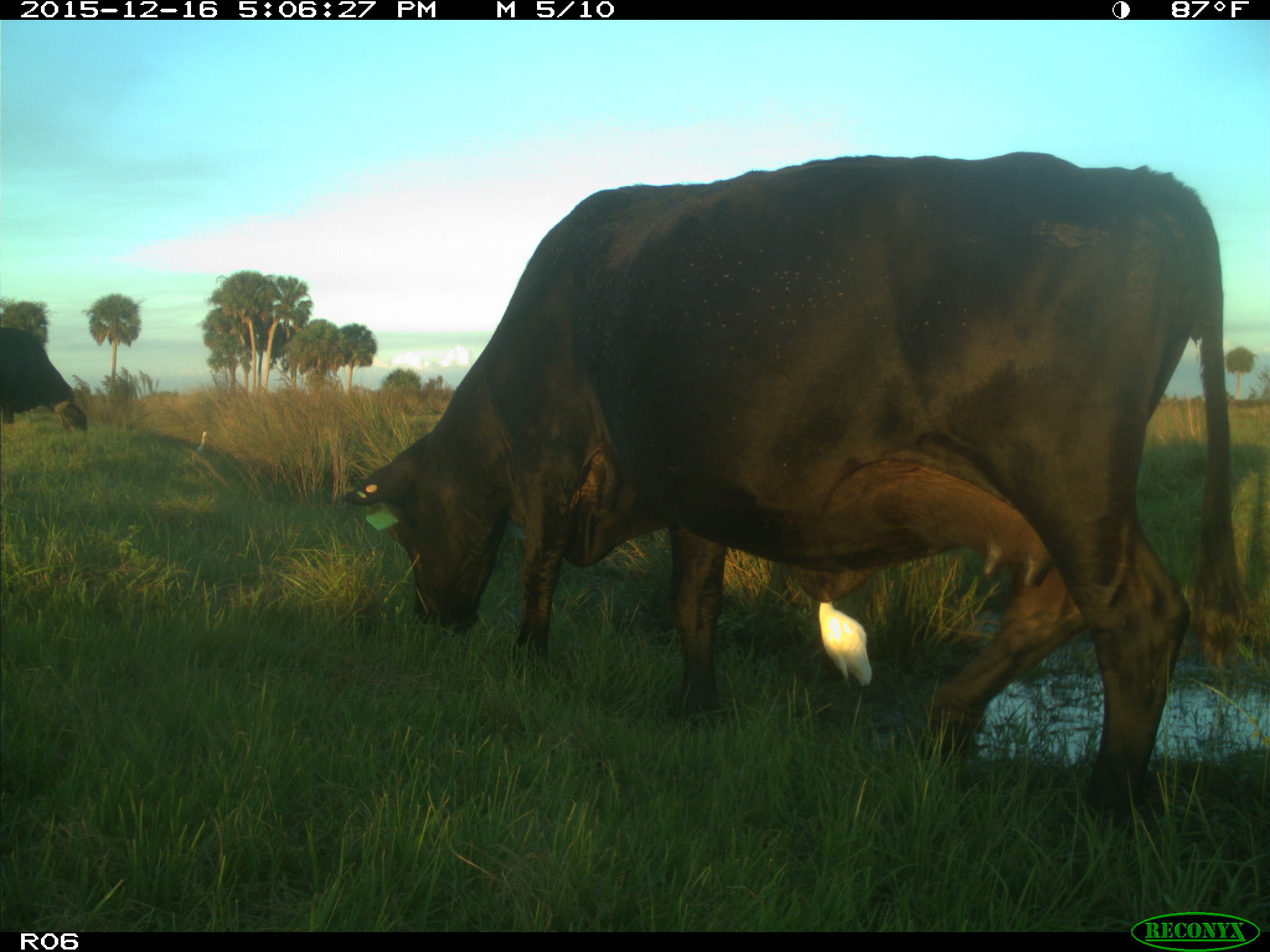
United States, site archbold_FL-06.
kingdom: Animalia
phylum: Chordata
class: Mammalia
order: Artiodactyla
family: Bovidae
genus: Bos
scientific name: Bos taurus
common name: domestic cow